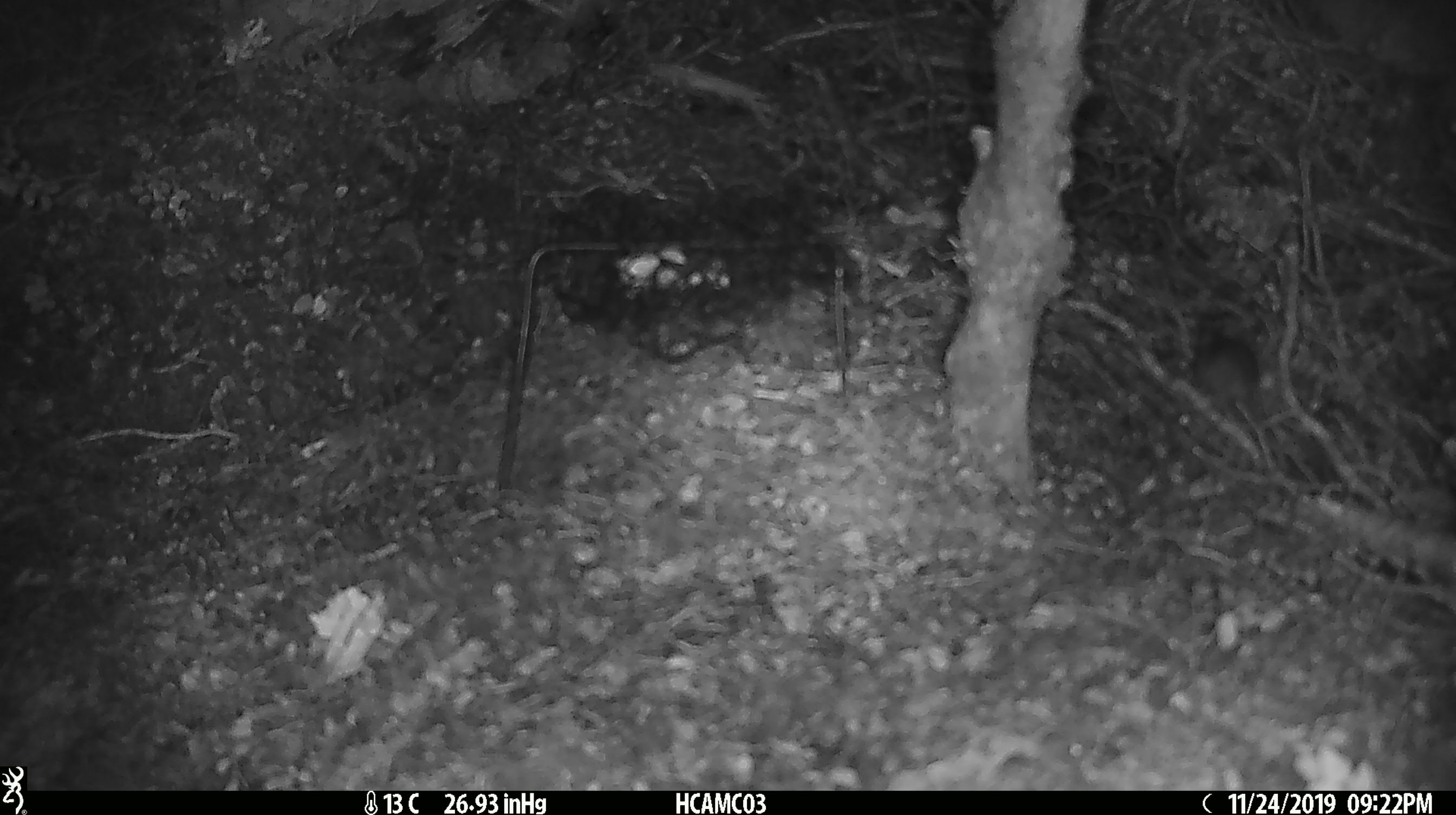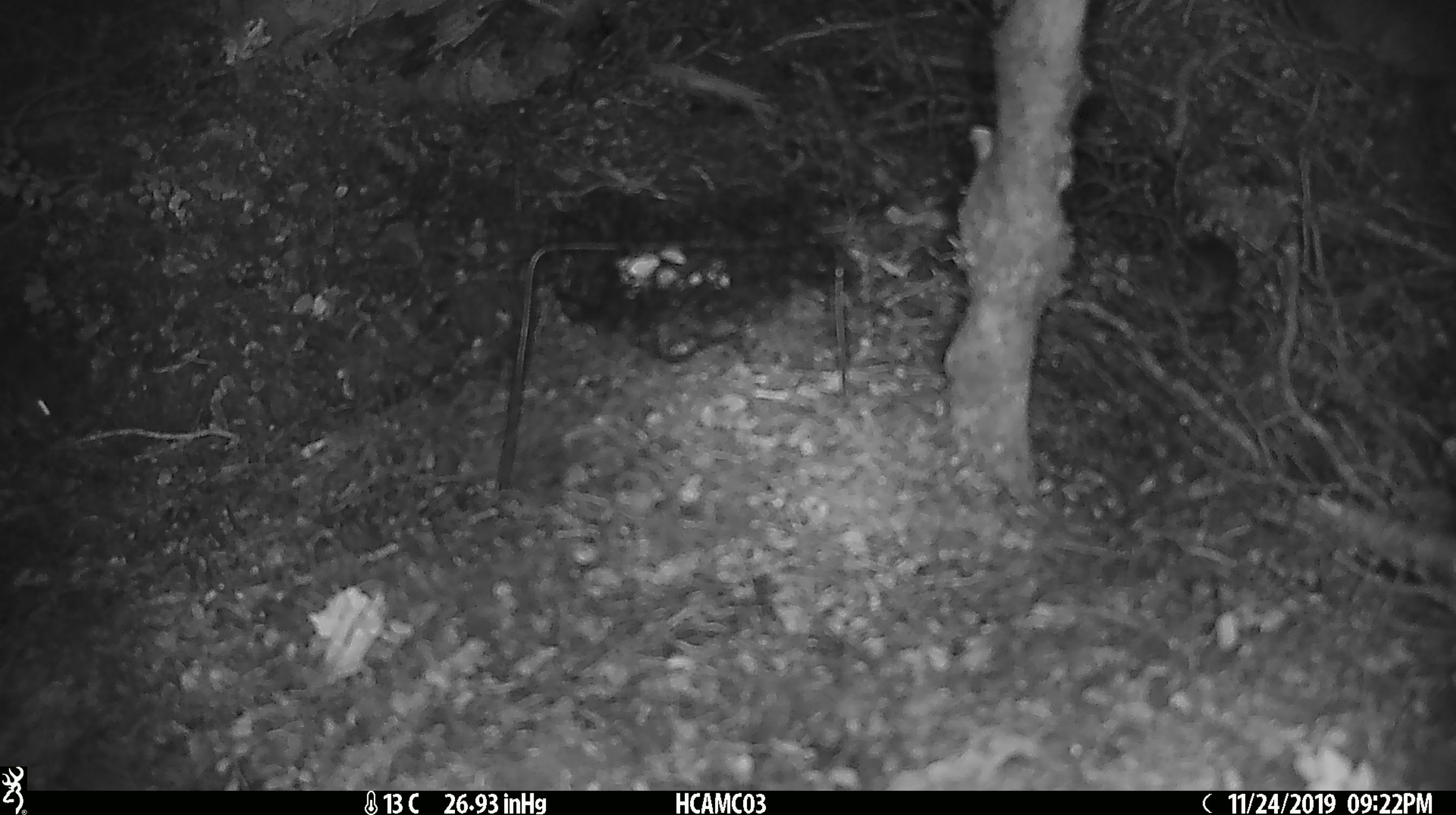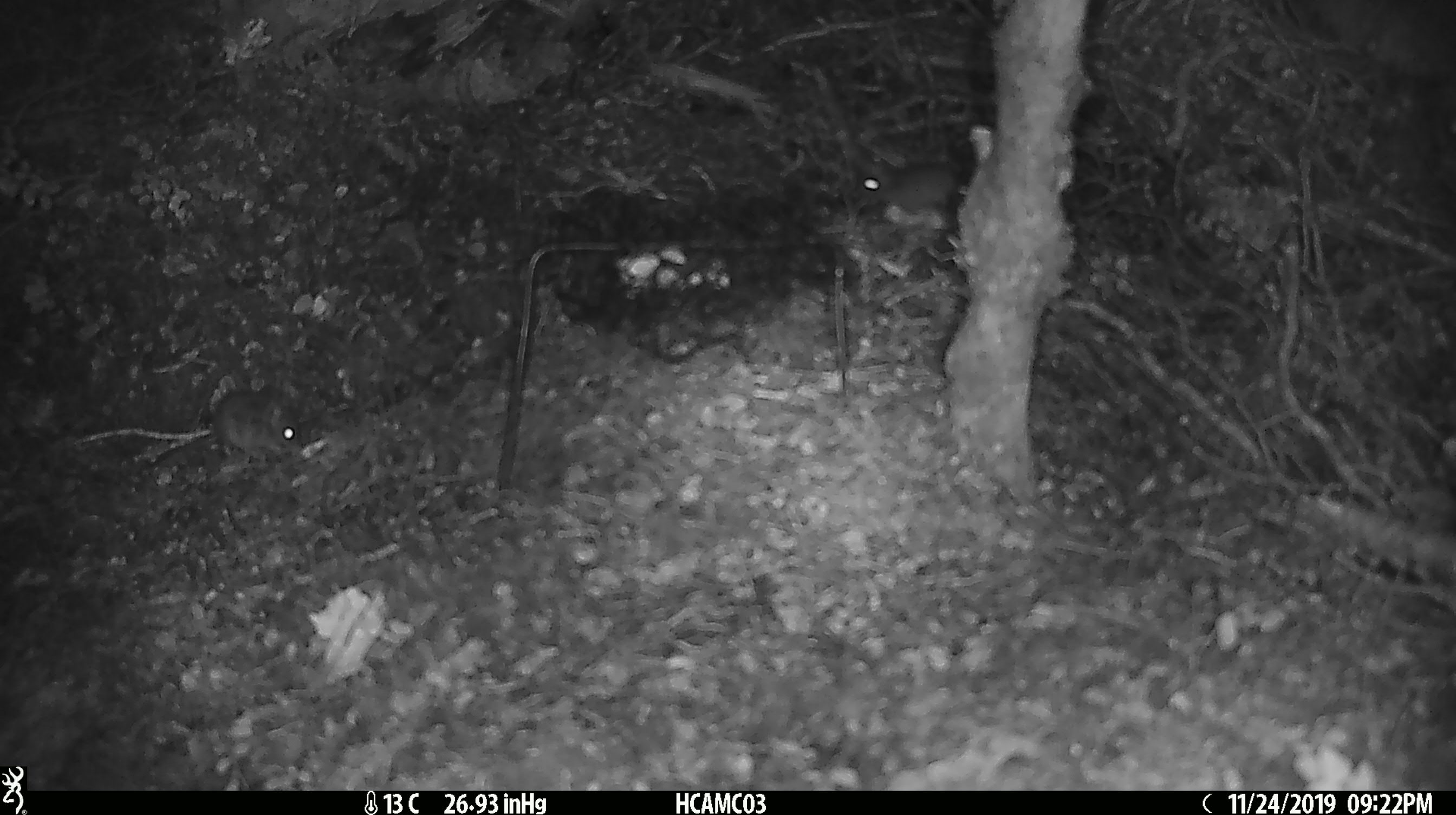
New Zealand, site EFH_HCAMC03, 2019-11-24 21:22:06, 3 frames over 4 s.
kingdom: Animalia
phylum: Chordata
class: Mammalia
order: Rodentia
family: Muridae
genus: Mus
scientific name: Mus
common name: mouse